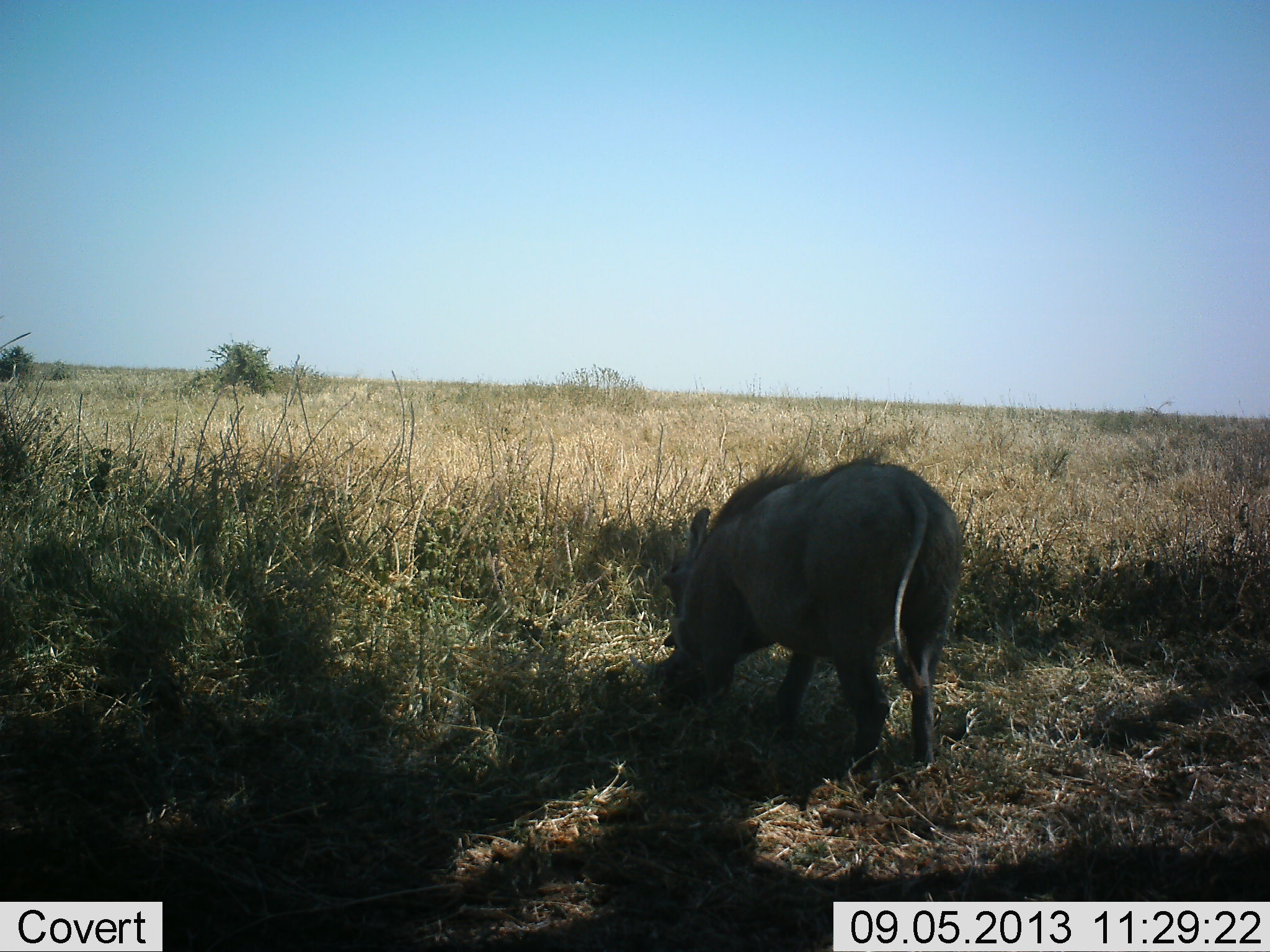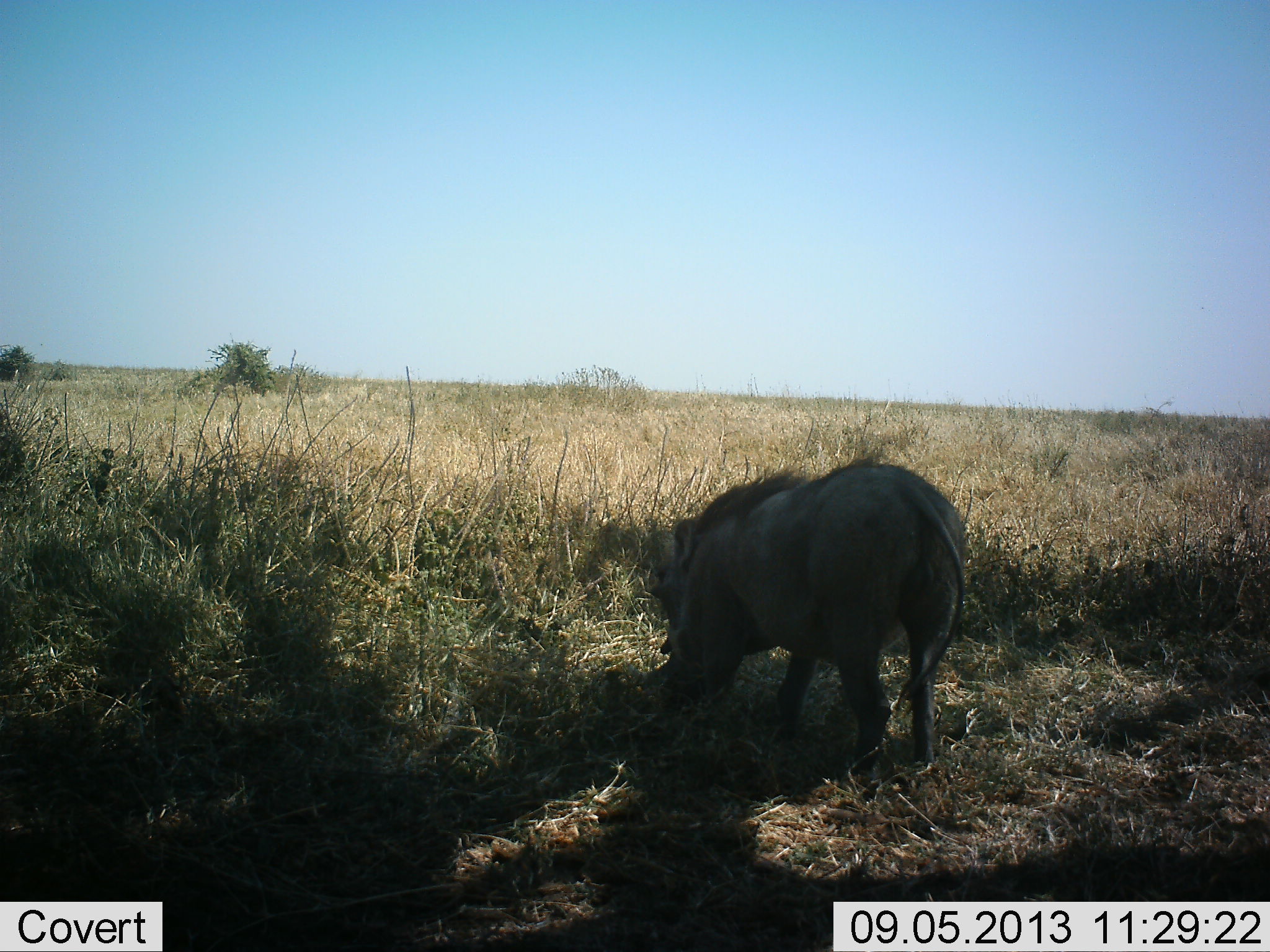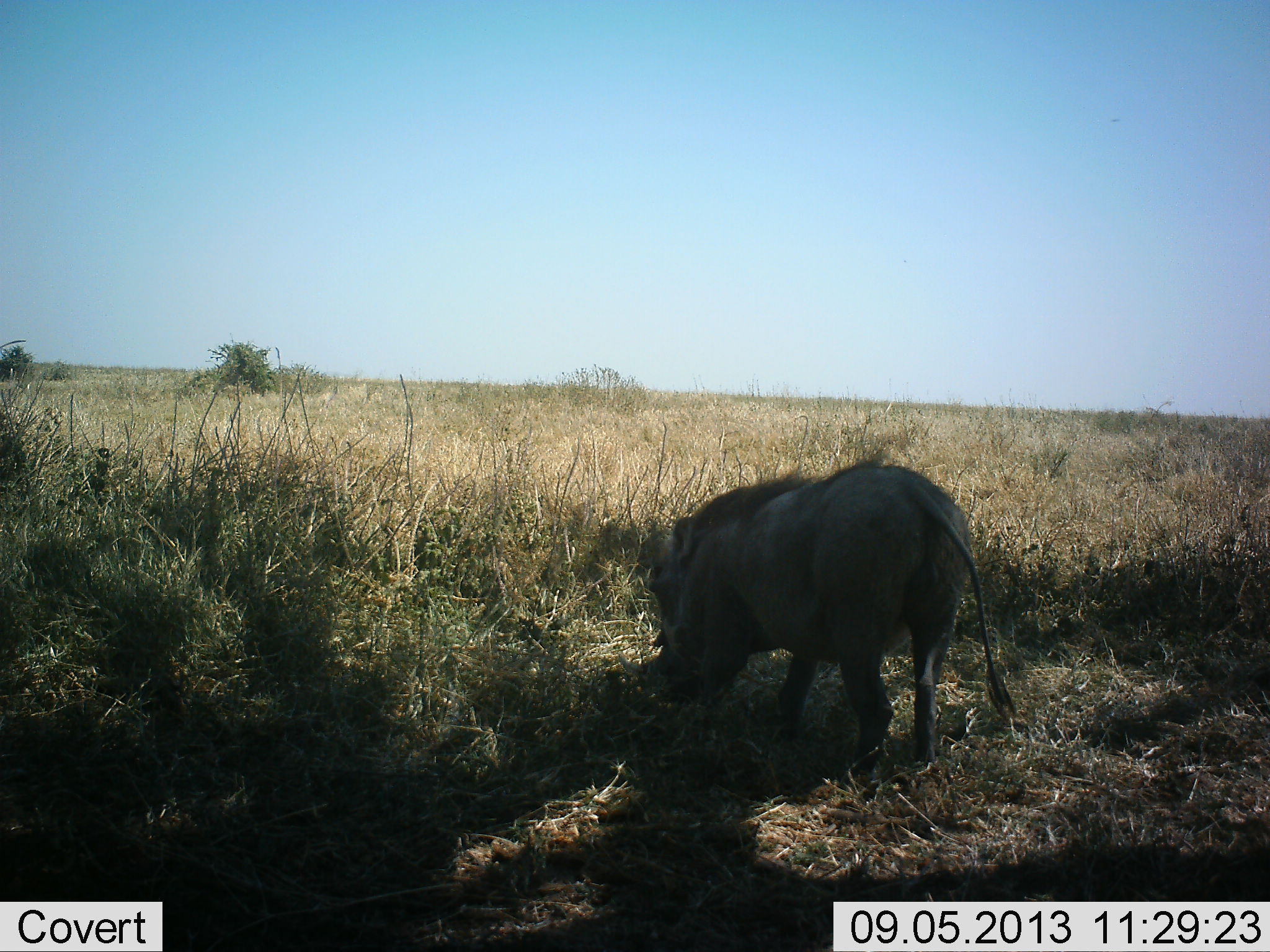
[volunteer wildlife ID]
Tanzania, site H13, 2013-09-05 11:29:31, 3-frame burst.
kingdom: Animalia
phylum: Chordata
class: Mammalia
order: Artiodactyla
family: Suidae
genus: Phacochoerus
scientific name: Phacochoerus africanus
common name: warthog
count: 1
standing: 18%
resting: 0%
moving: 0%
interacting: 0%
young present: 0%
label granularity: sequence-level